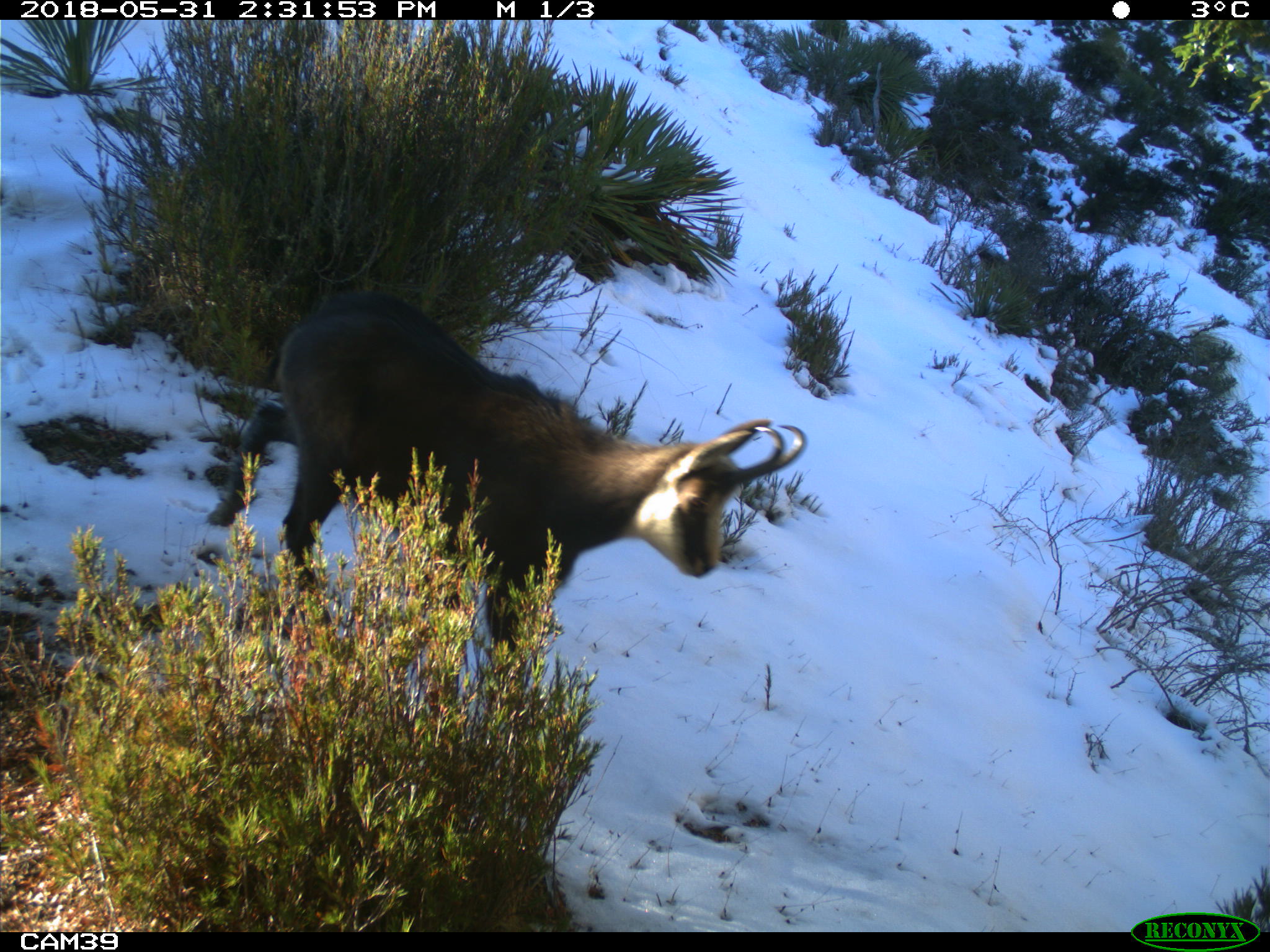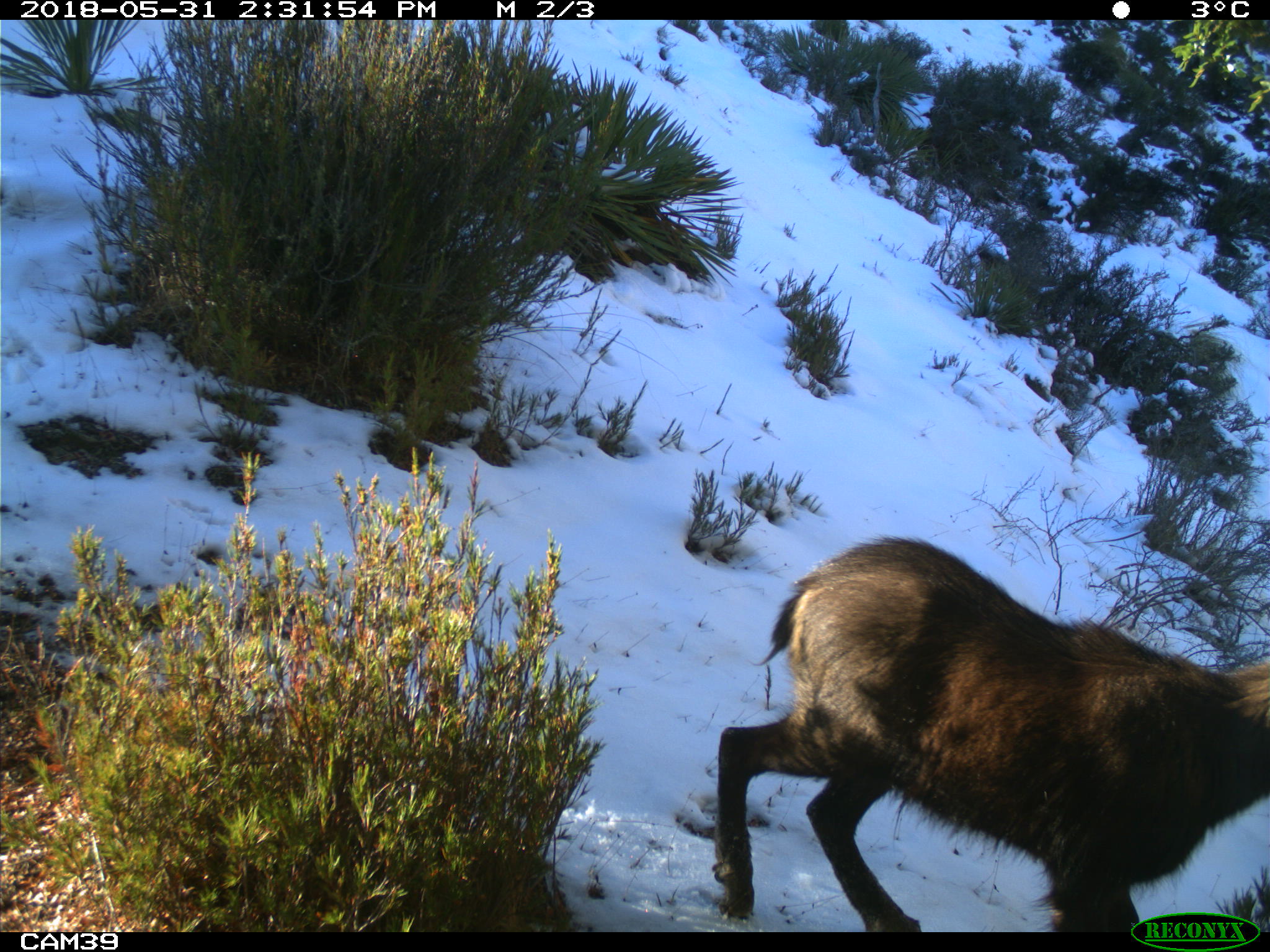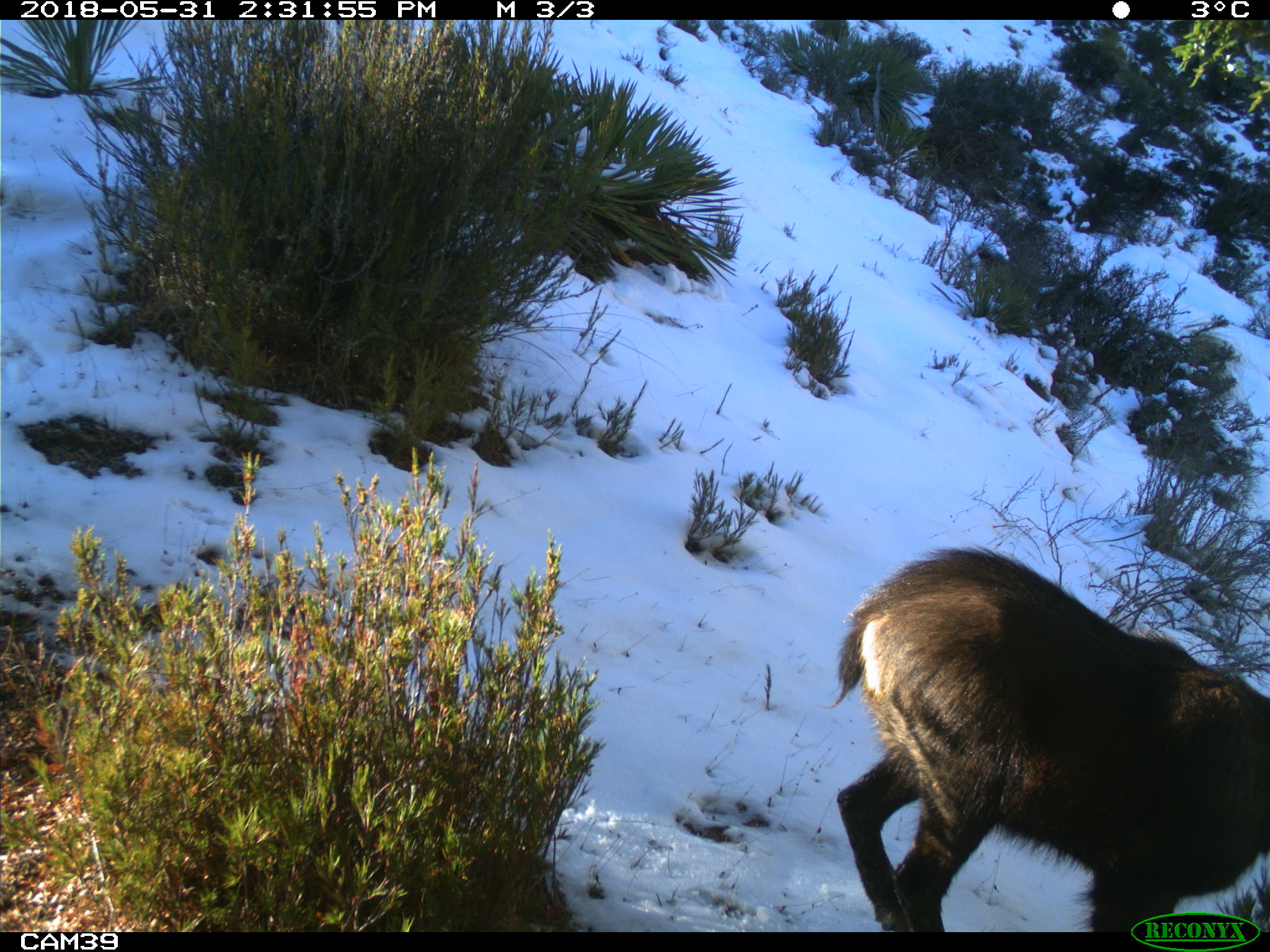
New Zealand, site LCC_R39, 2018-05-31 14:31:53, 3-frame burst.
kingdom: Animalia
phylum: Chordata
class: Mammalia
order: Artiodactyla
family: Bovidae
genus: Rupicapra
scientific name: Rupicapra rupicapra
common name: alpine chamois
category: chamois